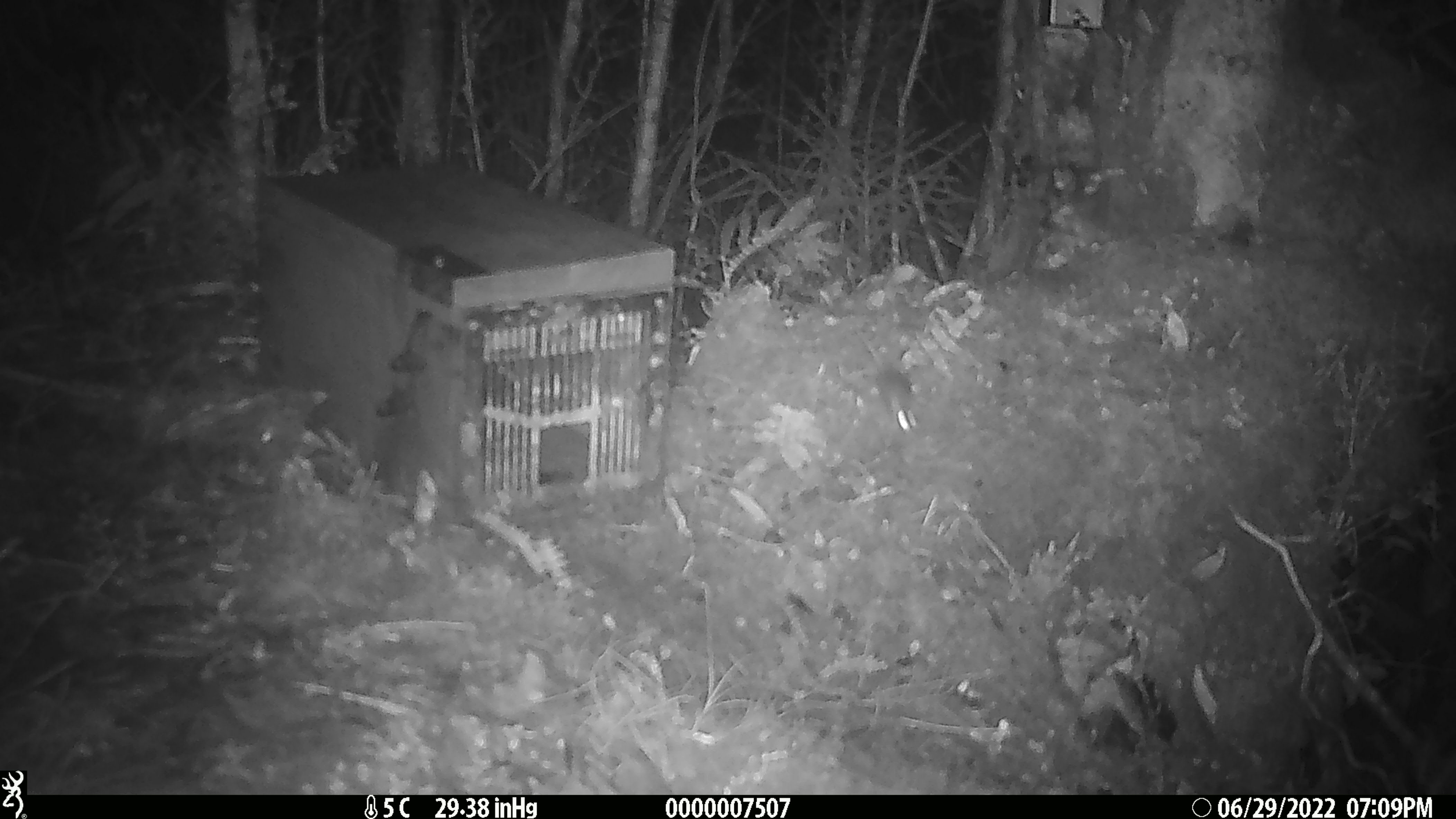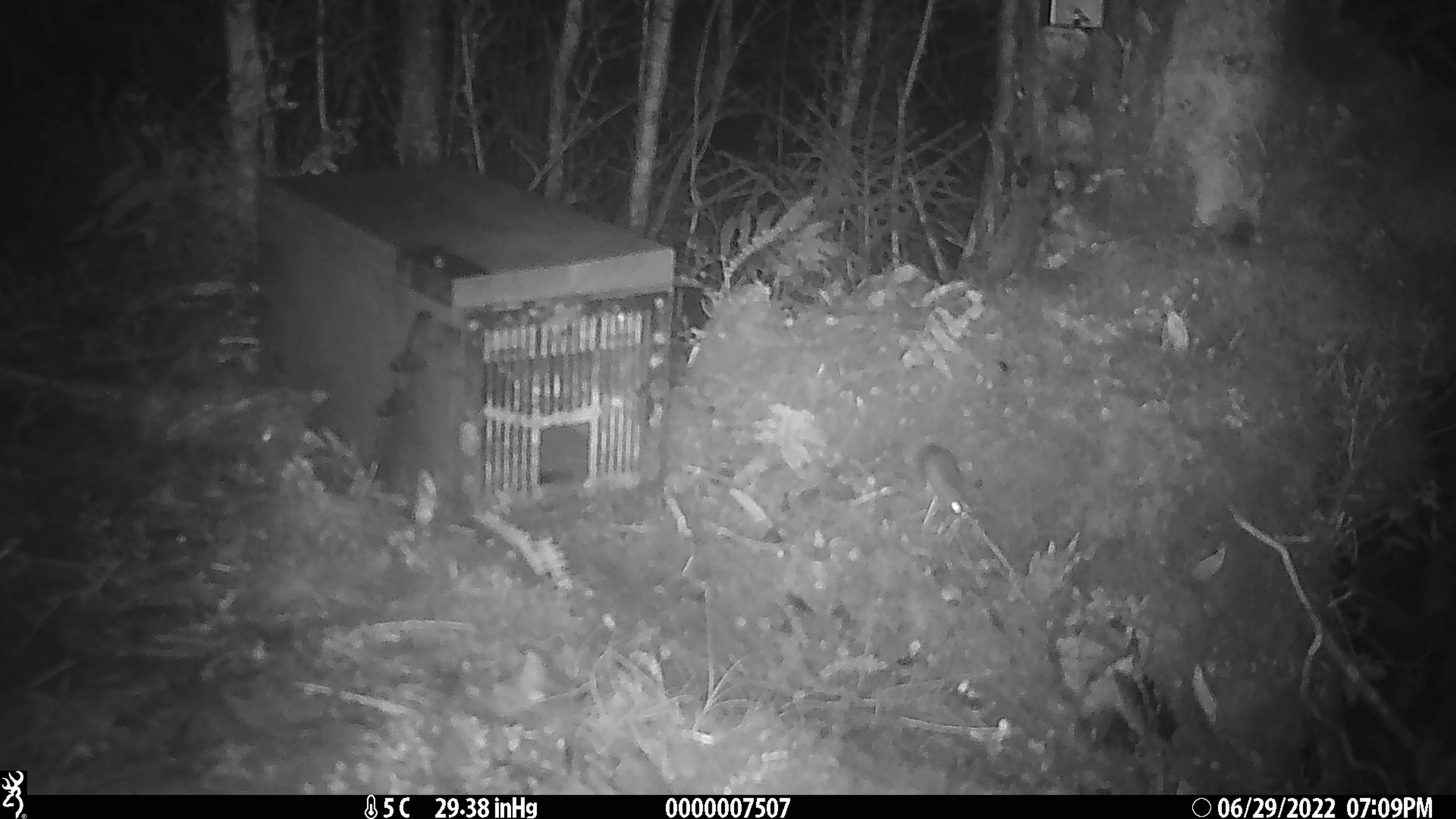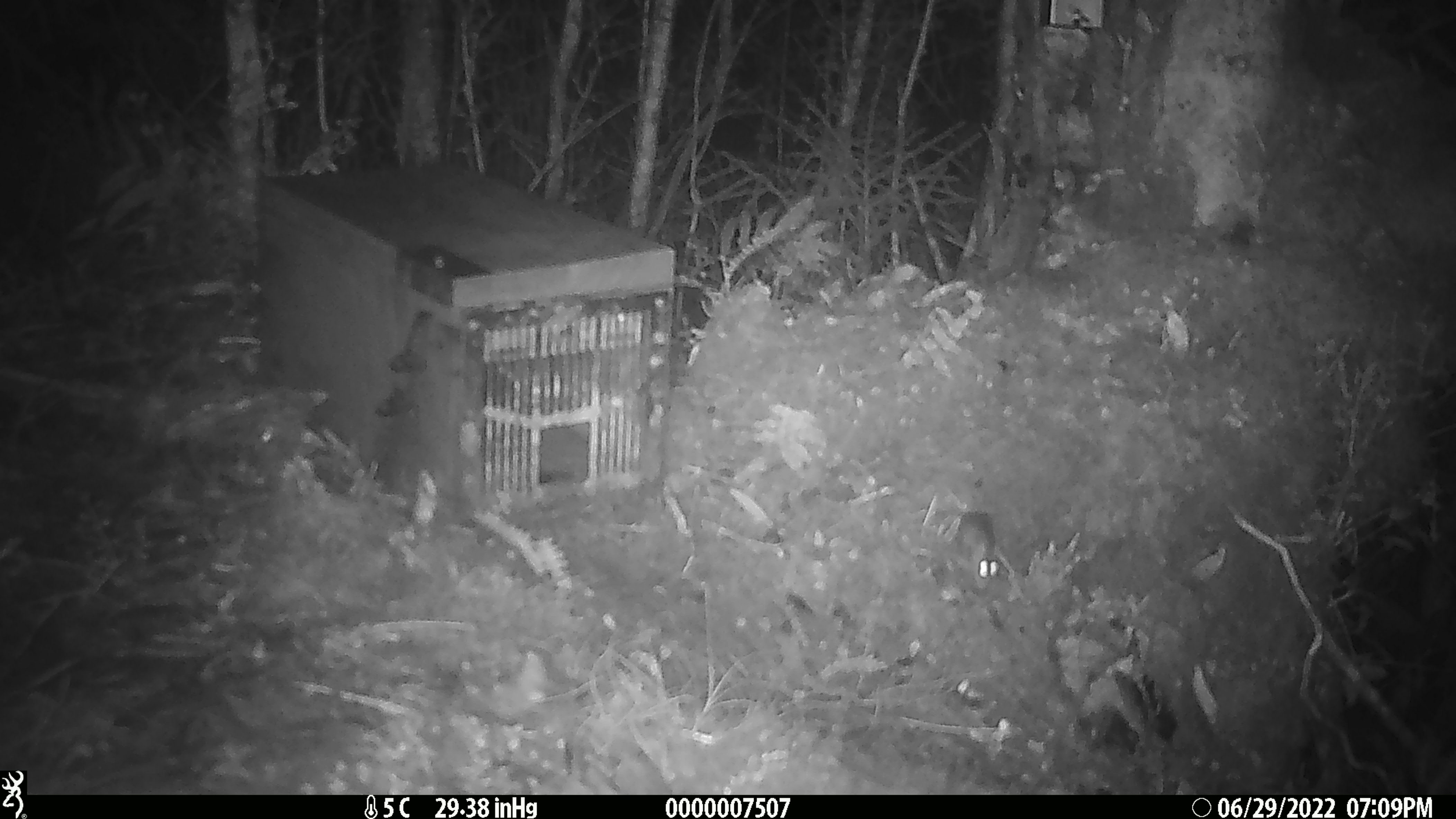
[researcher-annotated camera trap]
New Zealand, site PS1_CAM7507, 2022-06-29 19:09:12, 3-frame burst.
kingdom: Animalia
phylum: Chordata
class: Mammalia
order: Rodentia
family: Muridae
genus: Mus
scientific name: Mus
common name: mouse